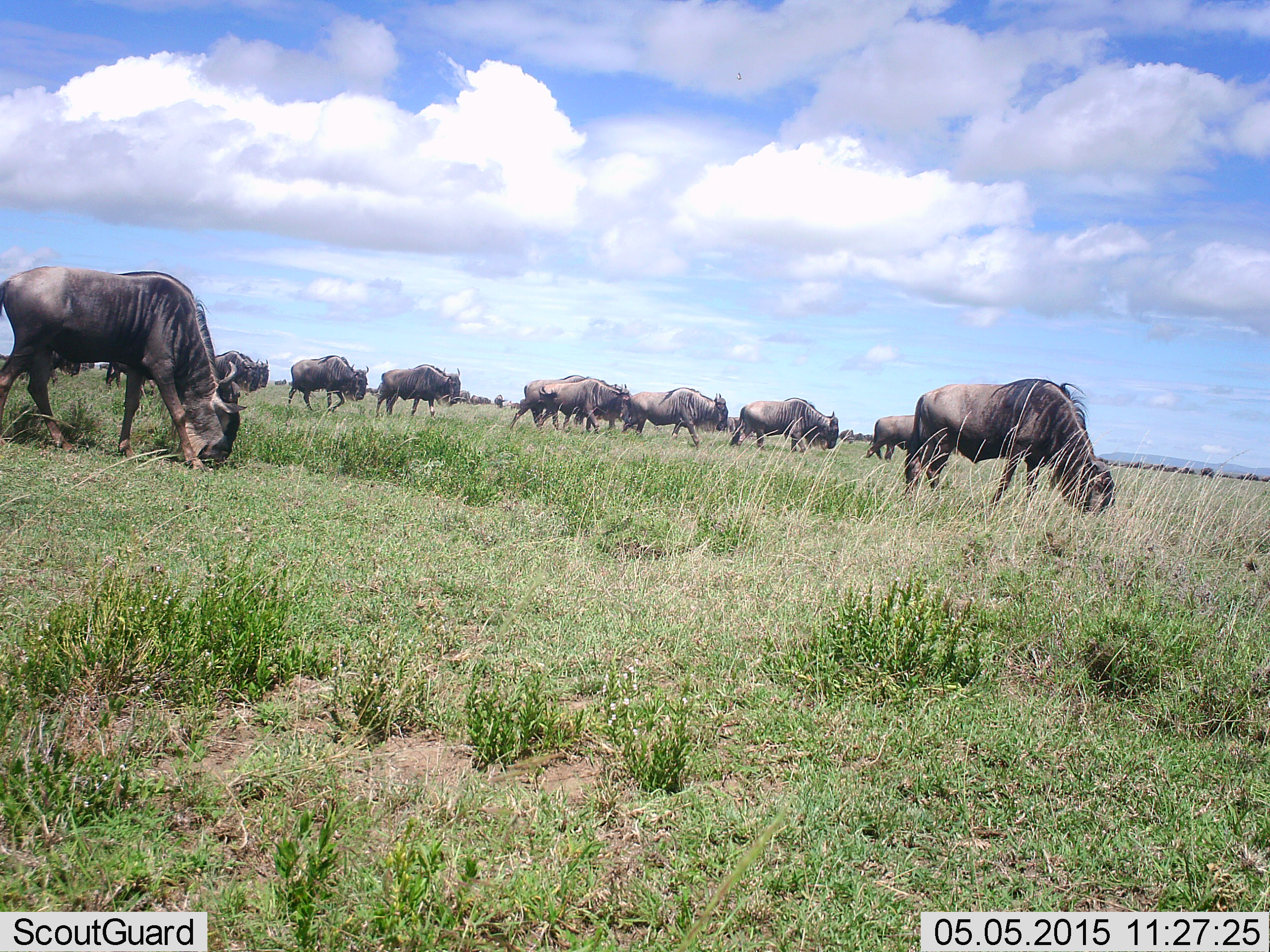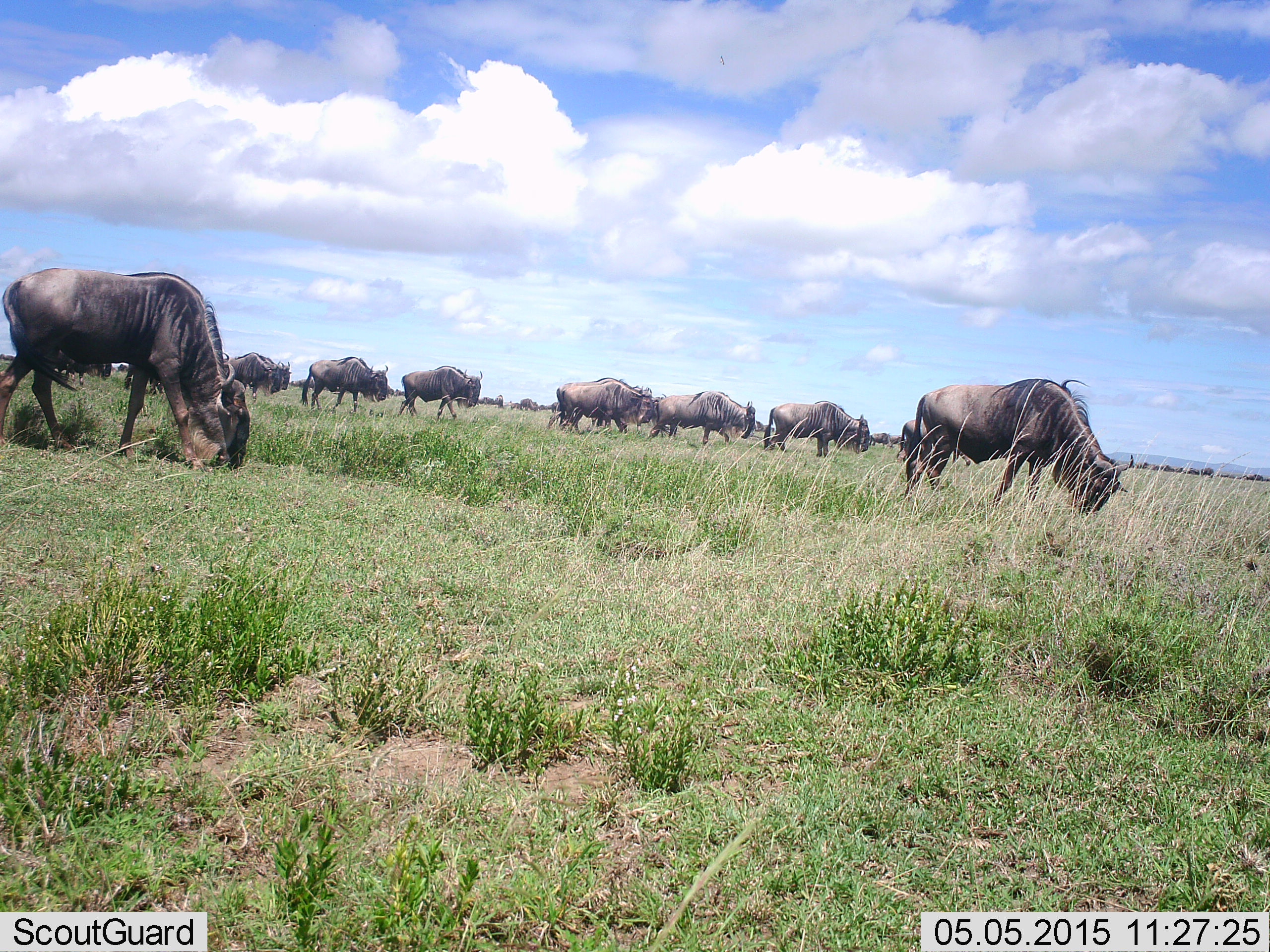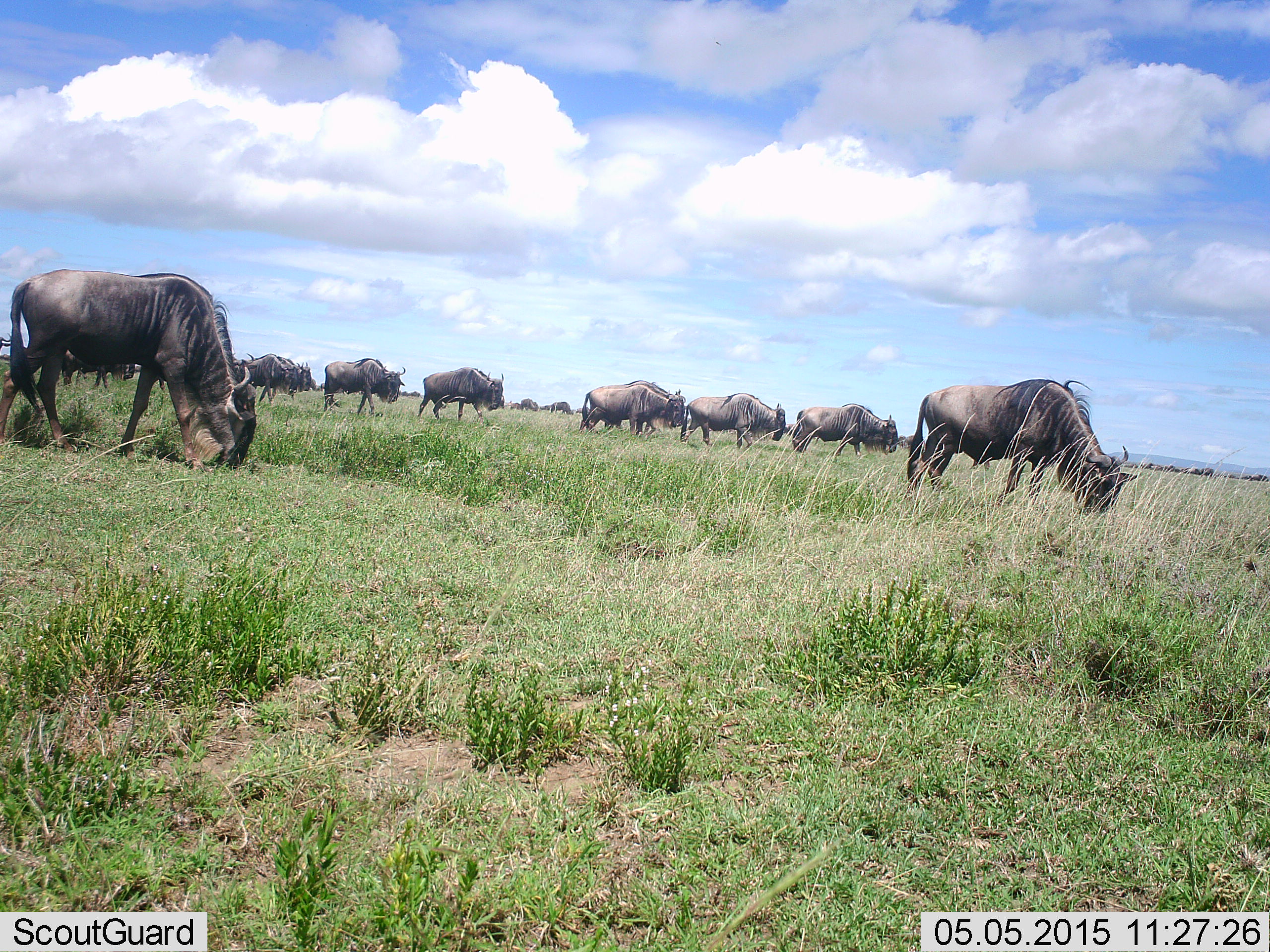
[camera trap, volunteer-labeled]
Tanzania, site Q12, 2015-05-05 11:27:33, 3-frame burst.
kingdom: Animalia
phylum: Chordata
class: Mammalia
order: Artiodactyla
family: Bovidae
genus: Connochaetes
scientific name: Connochaetes taurinus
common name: blue wildebeest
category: wildebeest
Wildebeest (blue wildebeest) (Connochaetes taurinus), count 8. Behavior (volunteer vote fractions): standing 0%, resting 0%, moving 80%, interacting 0%. Young present (vote fraction): 0%. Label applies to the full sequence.